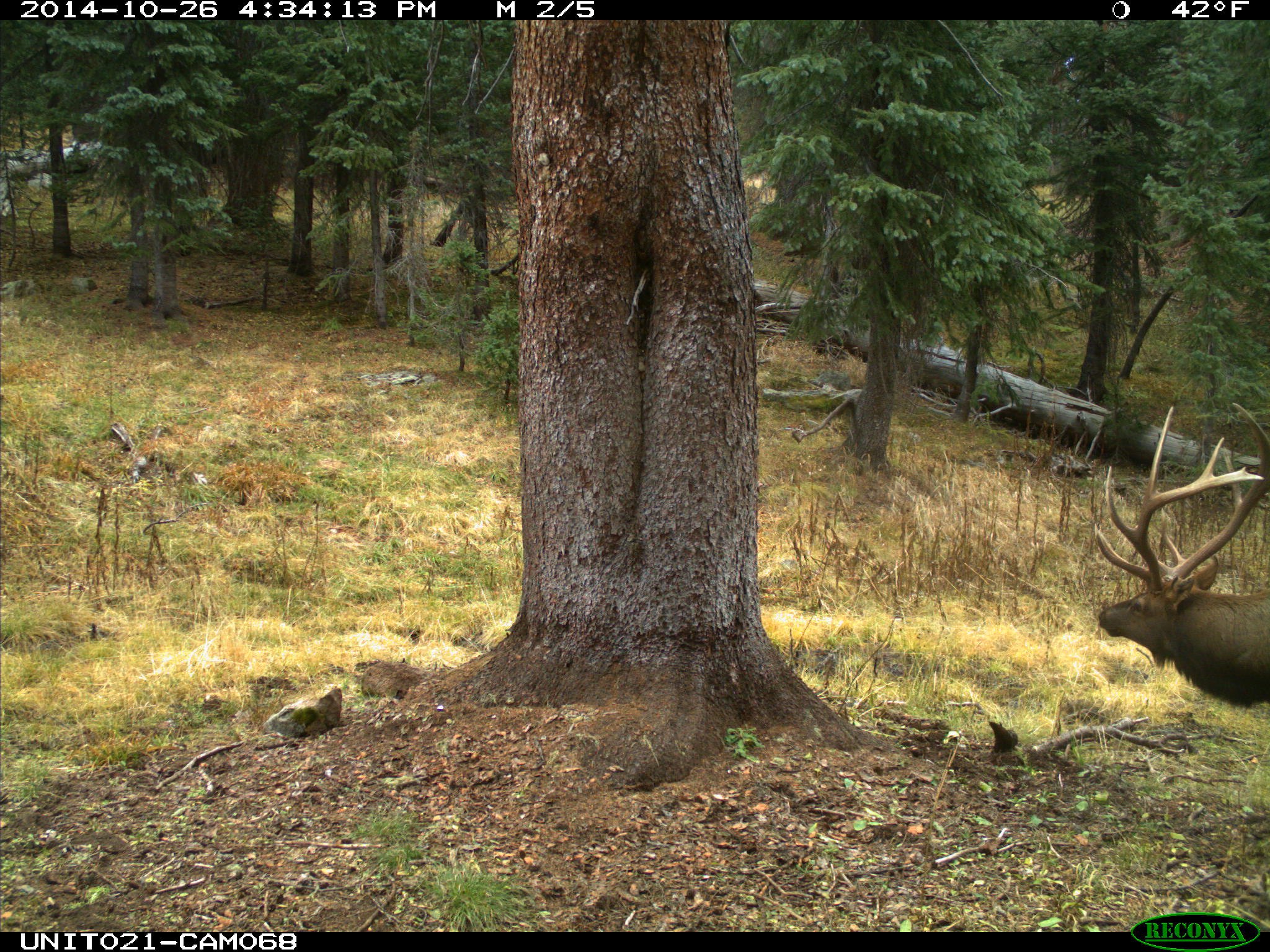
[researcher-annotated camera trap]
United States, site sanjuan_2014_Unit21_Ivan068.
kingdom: Animalia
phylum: Chordata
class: Mammalia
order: Artiodactyla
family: Cervidae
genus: Cervus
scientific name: Cervus elaphus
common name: red deer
Cervus elaphus (red deer).